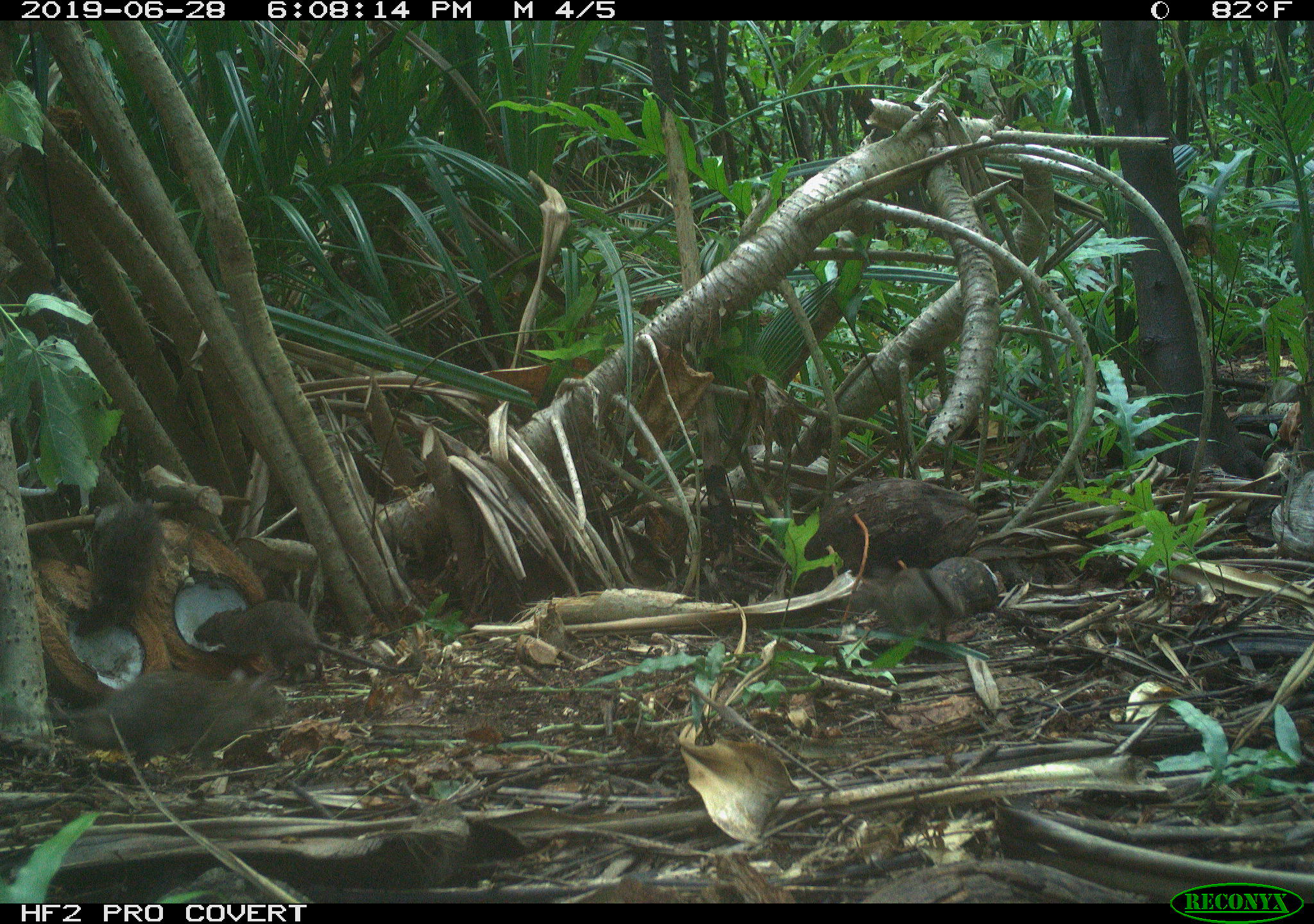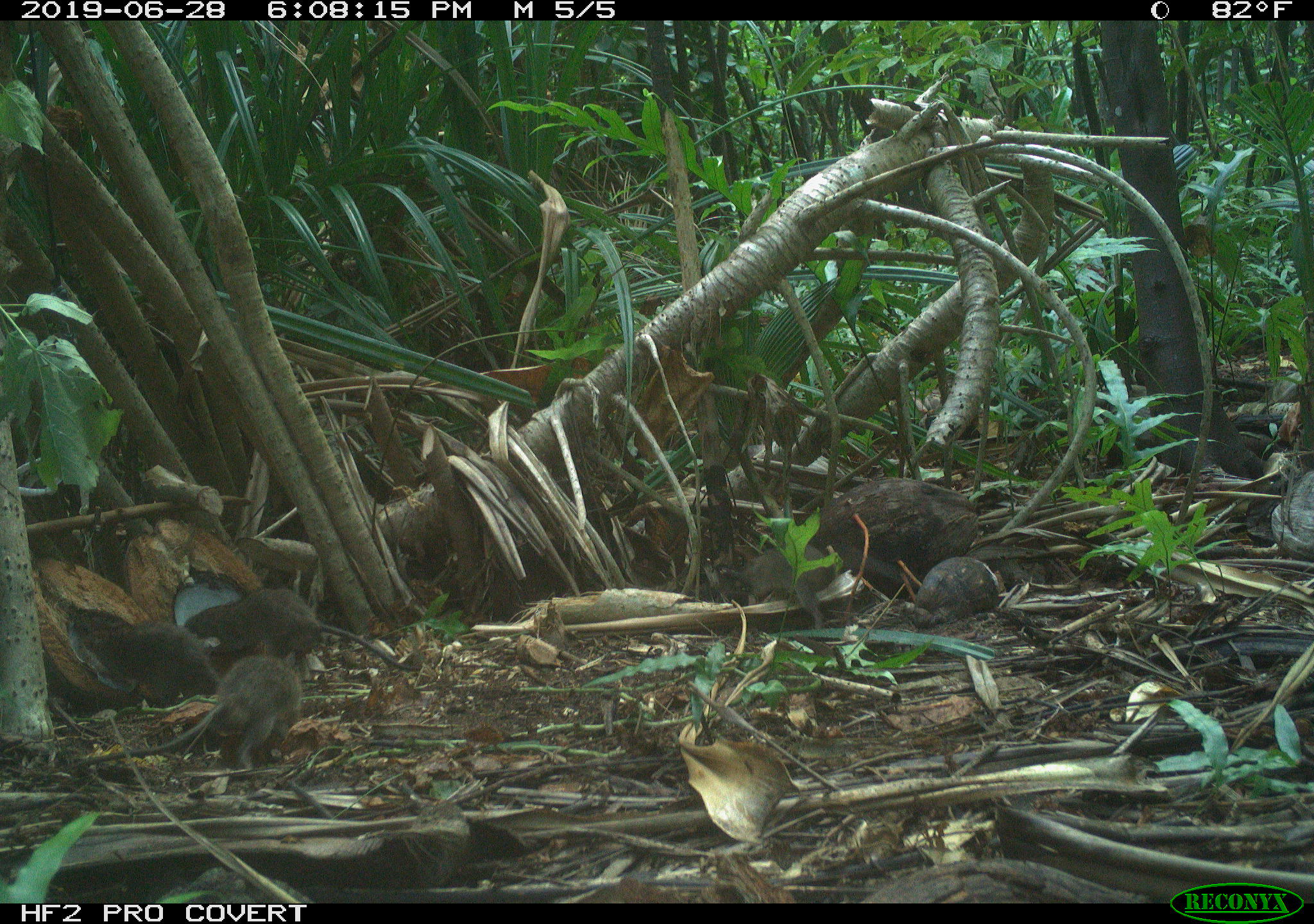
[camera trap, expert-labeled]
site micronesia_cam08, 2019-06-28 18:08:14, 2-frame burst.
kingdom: Animalia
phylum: Chordata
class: Mammalia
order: Rodentia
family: Muridae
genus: Rattus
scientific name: Rattus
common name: rat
Rat (Rattus).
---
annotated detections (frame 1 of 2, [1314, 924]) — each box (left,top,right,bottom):
rat: (192,595,510,696); (0,665,294,752); (66,480,169,645)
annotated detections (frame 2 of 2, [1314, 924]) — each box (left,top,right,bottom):
rat: (85,656,305,771); (184,584,422,681); (733,539,842,632); (85,623,224,694)